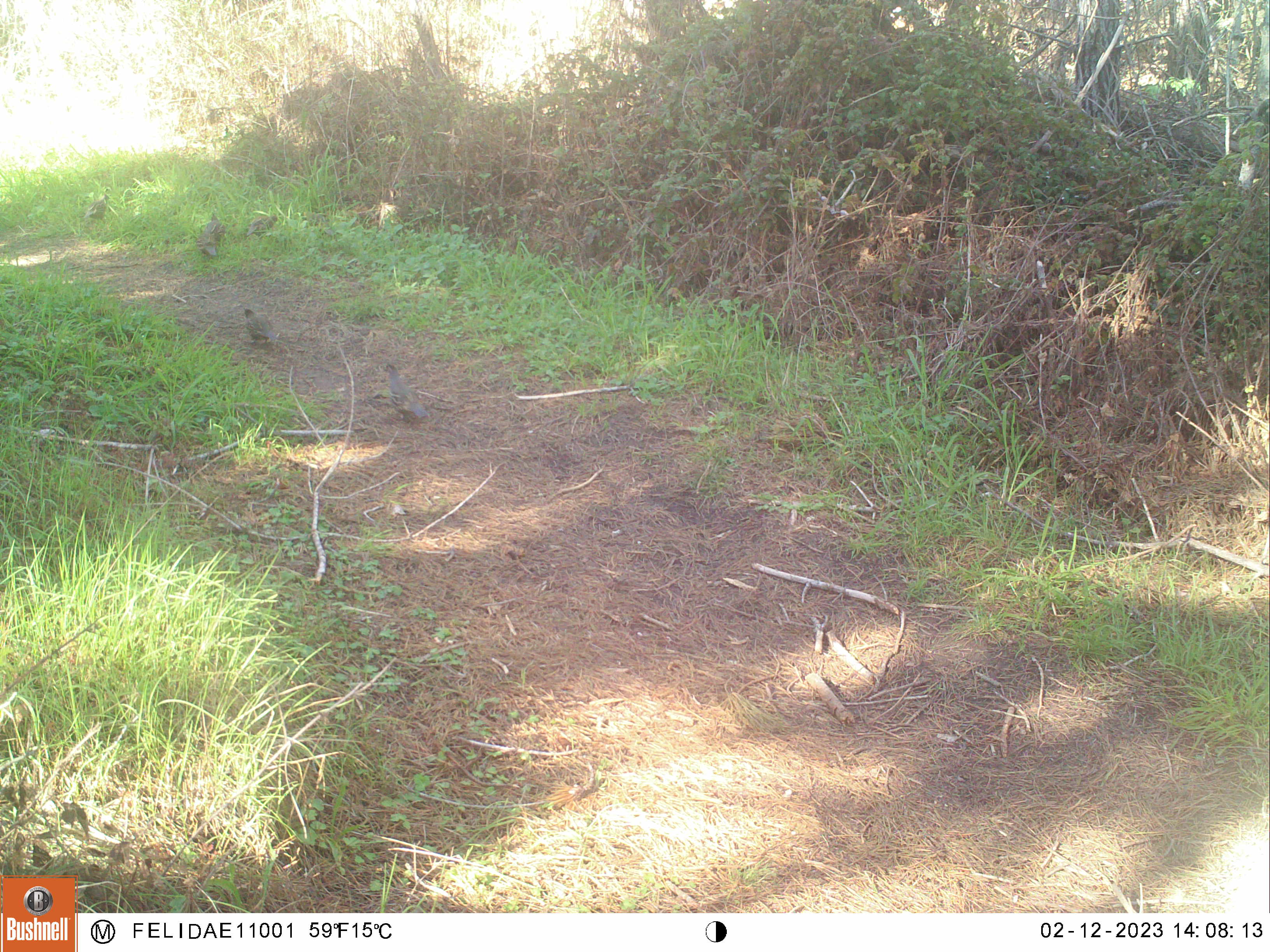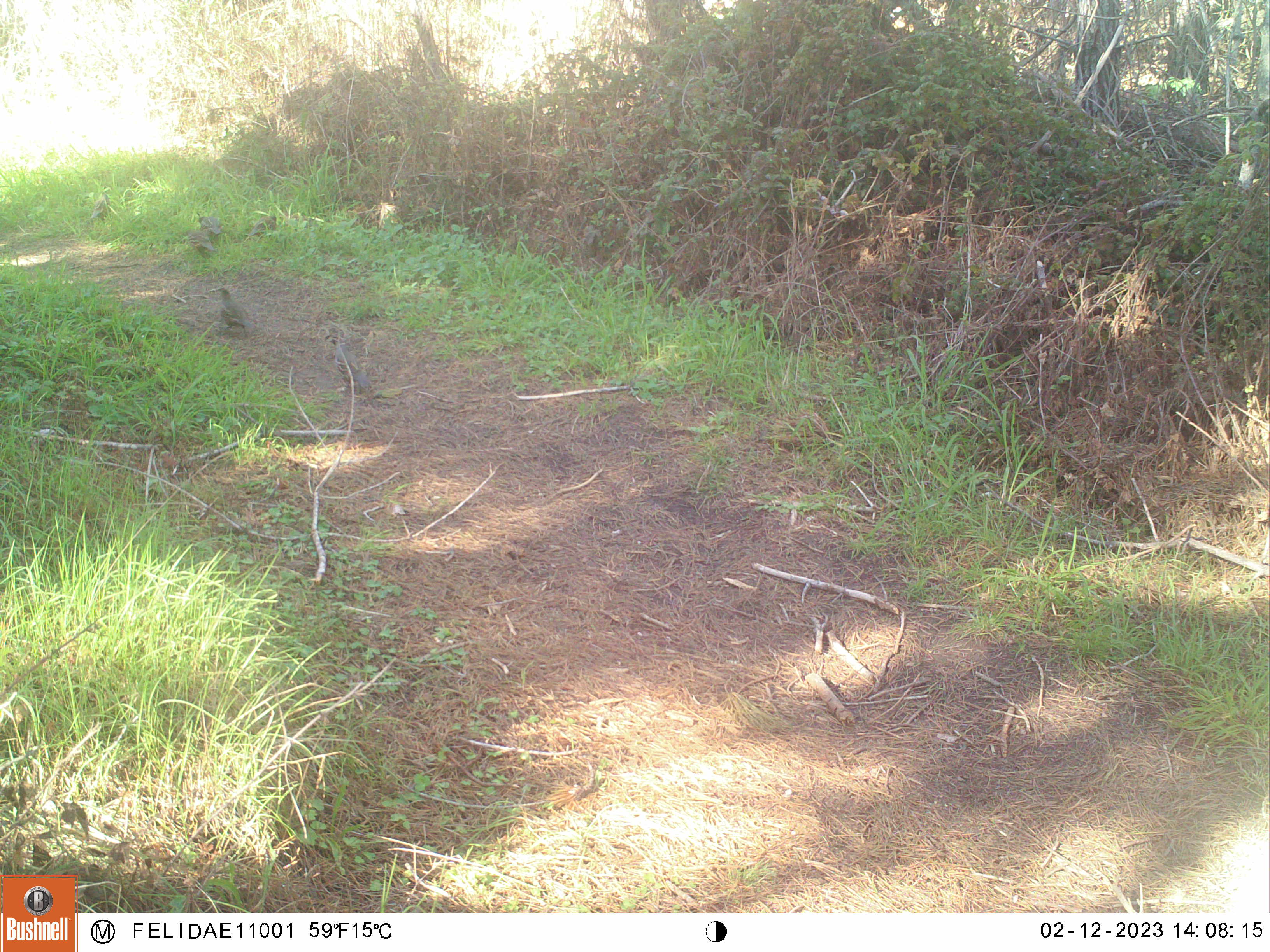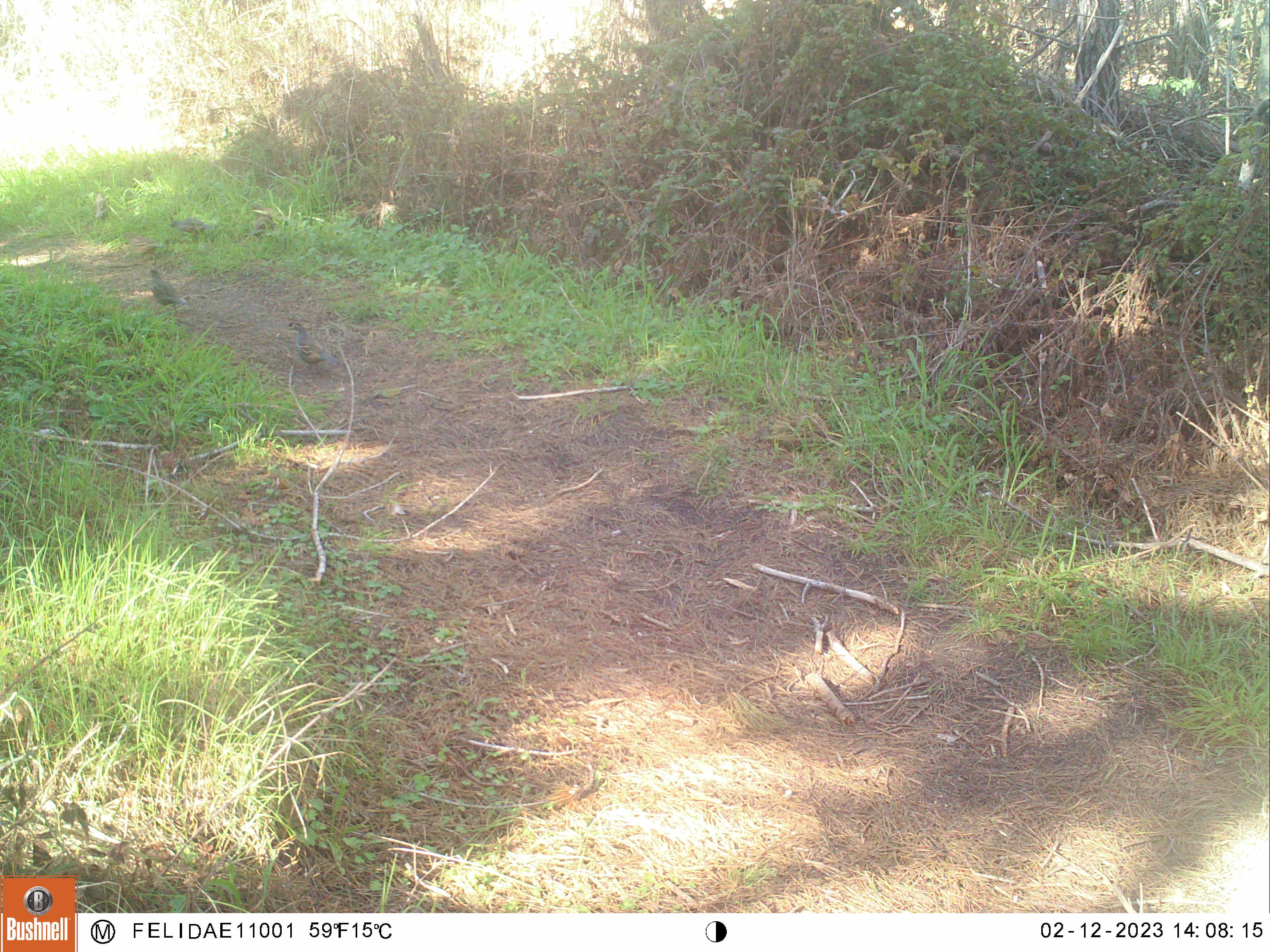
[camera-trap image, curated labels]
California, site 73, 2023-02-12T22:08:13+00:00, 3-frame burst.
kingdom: Animalia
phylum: Chordata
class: Aves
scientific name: Aves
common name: bird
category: unknown bird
Unknown bird (bird) (Aves).